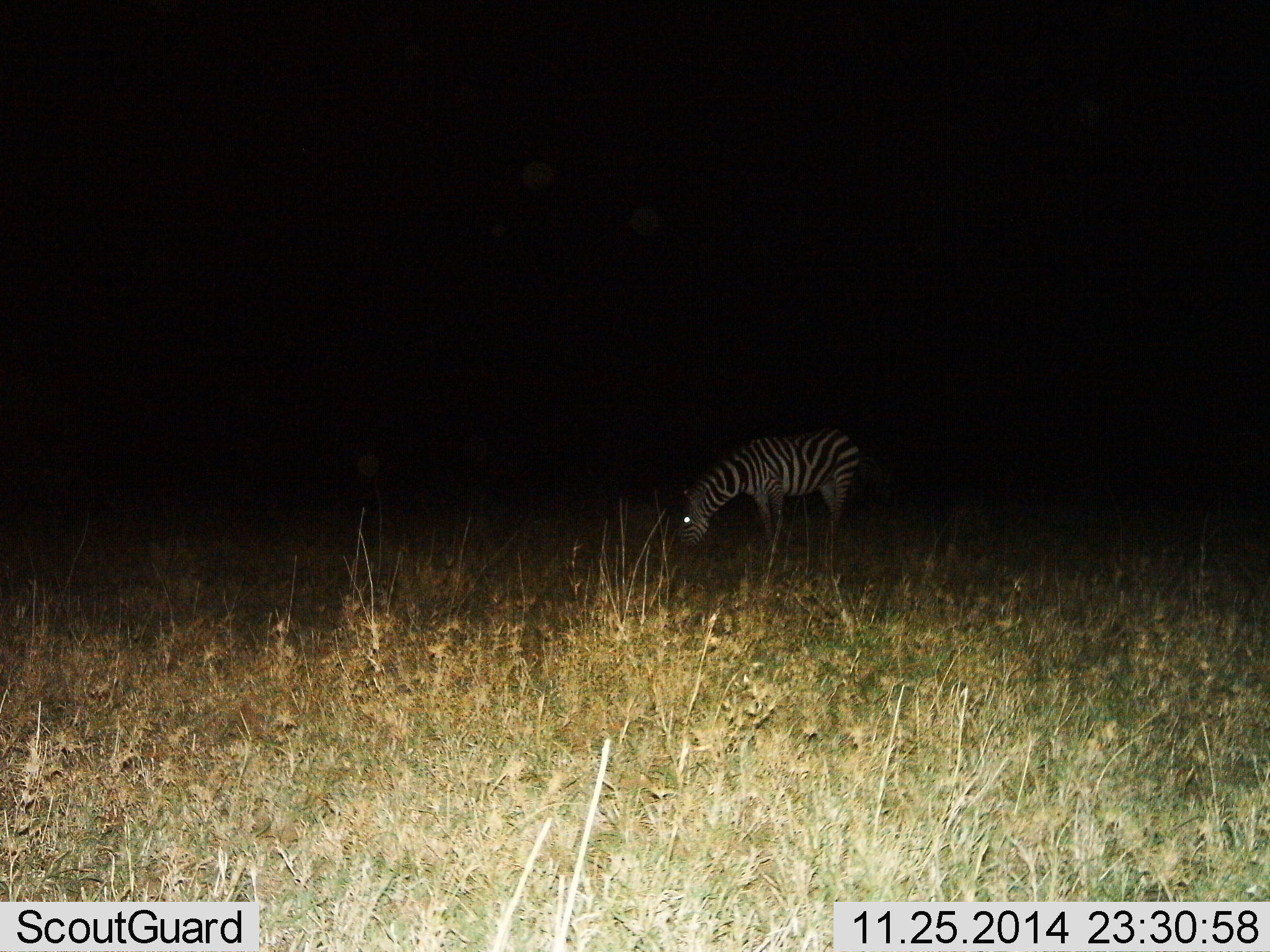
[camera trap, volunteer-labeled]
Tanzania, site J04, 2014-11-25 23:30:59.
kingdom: Animalia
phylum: Chordata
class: Mammalia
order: Perissodactyla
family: Equidae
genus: Equus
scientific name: Equus quagga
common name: plains zebra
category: zebra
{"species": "zebra (plains zebra) (Equus quagga)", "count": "1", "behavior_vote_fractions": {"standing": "30%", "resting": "10%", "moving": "0%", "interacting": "0%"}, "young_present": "0%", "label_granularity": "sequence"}